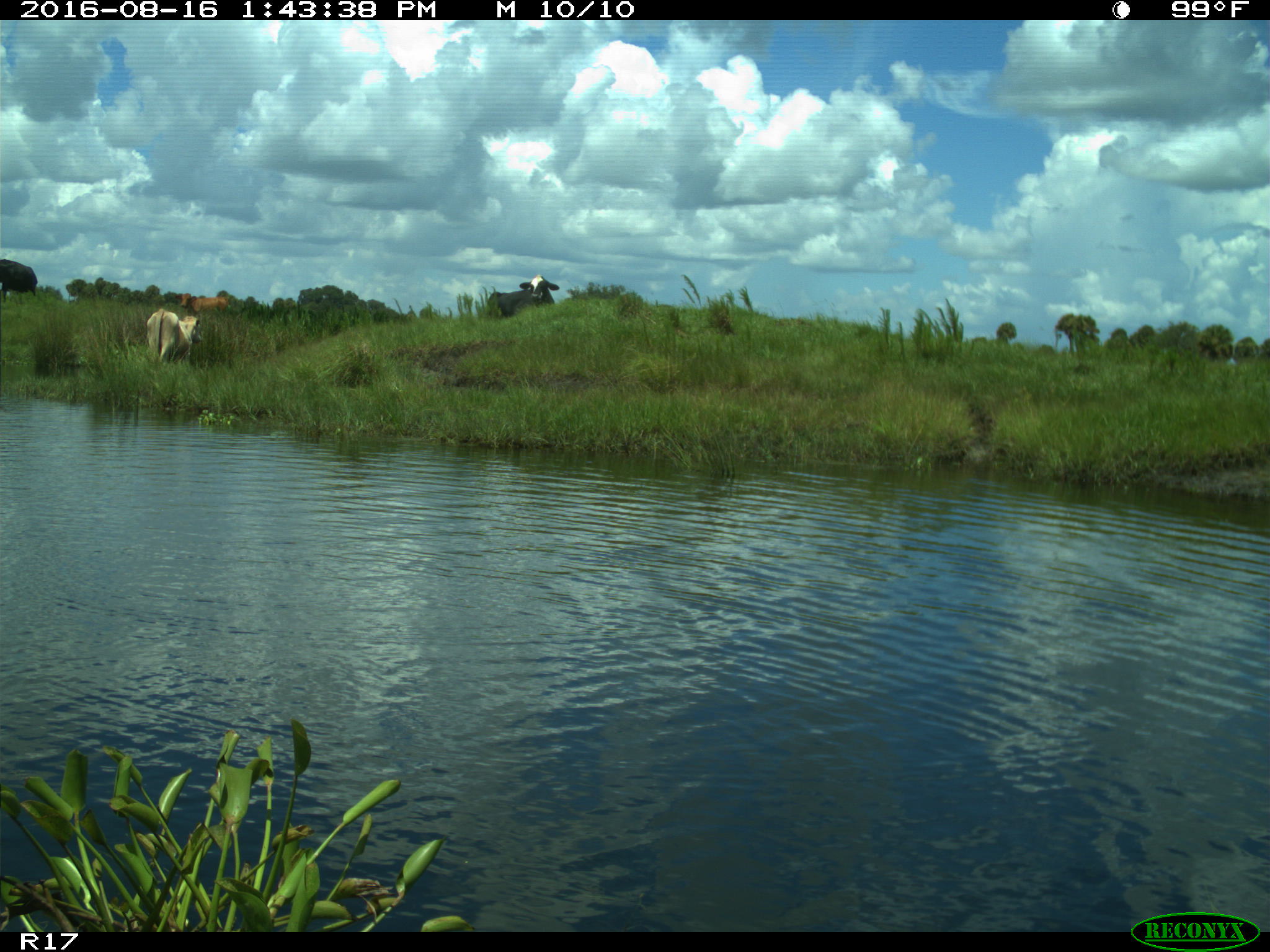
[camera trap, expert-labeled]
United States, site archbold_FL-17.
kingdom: Animalia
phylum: Chordata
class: Mammalia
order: Artiodactyla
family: Bovidae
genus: Bos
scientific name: Bos taurus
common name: domestic cow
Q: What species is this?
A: Bos taurus (domestic cow).